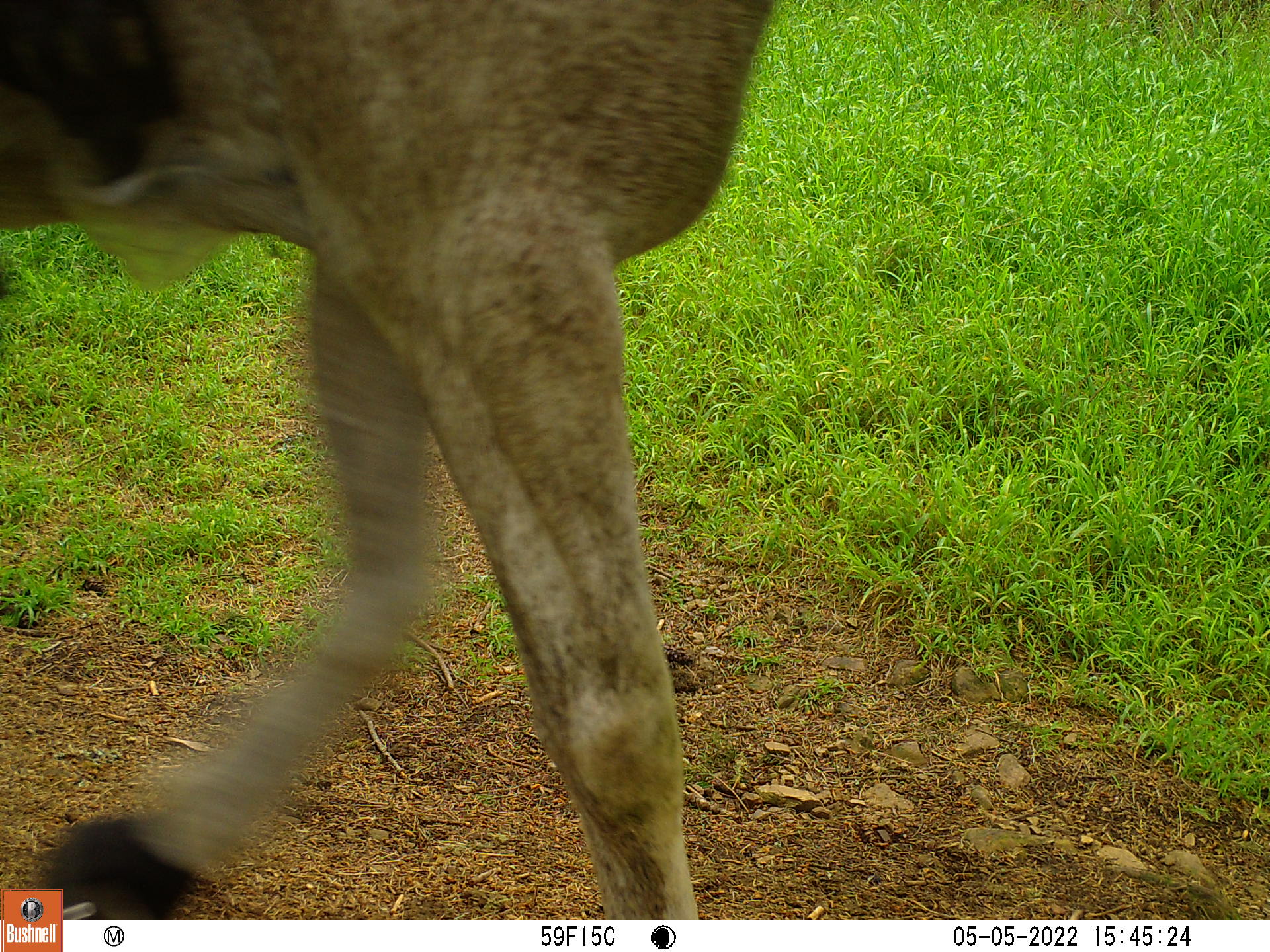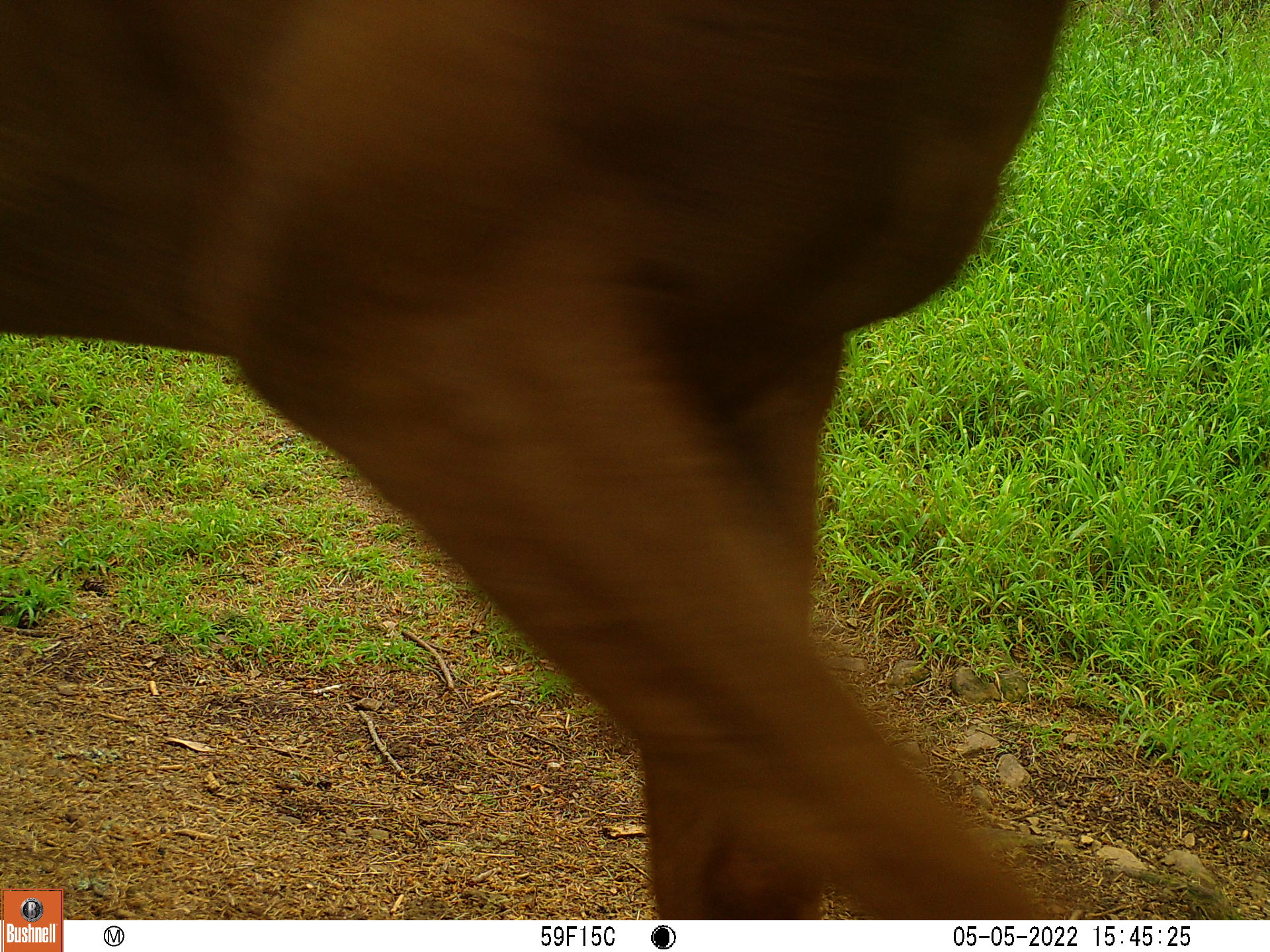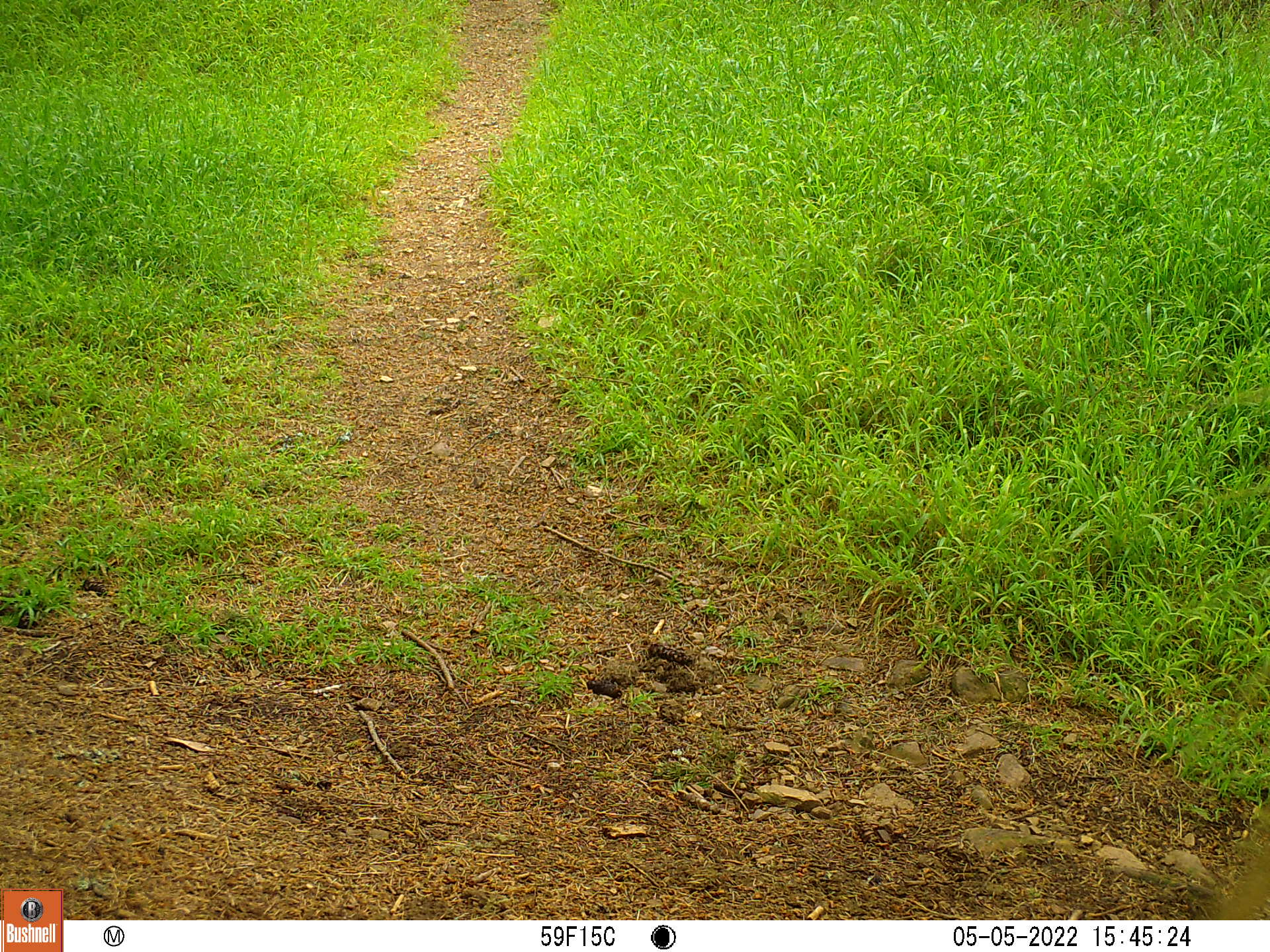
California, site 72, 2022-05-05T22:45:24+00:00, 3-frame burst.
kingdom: Animalia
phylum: Chordata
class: Mammalia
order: Artiodactyla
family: Cervidae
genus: Odocoileus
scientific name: Odocoileus hemionus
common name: mule deer